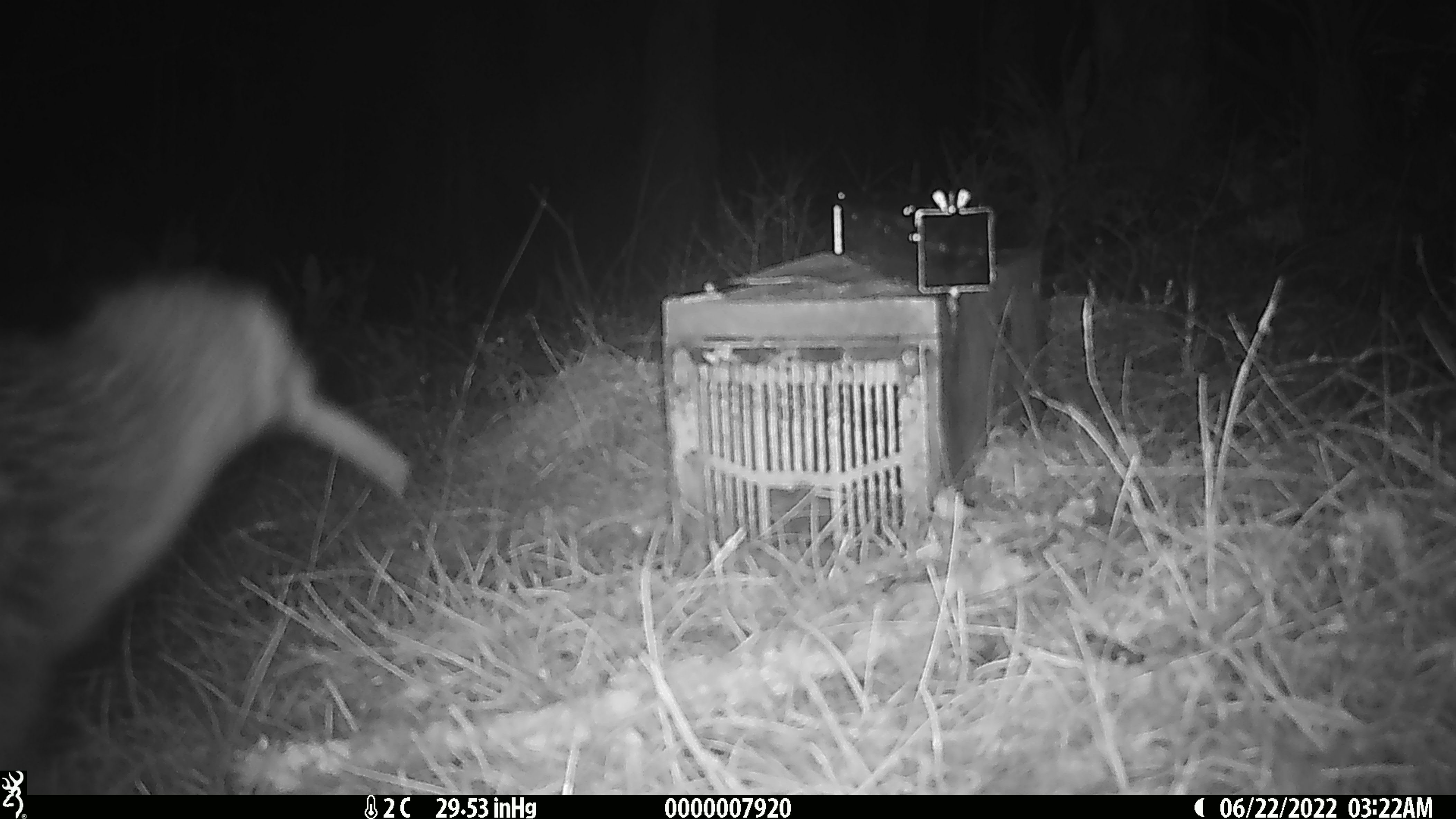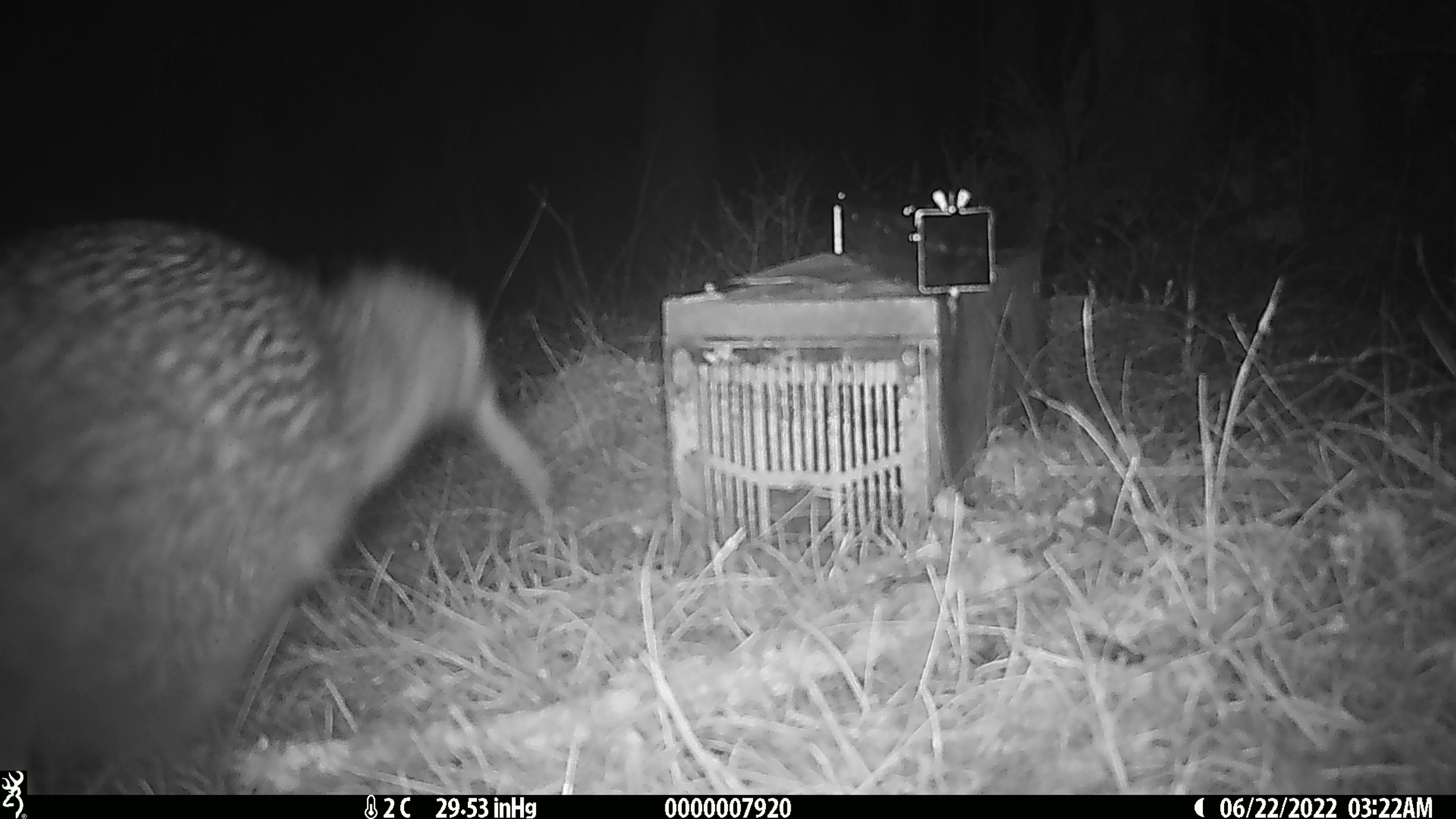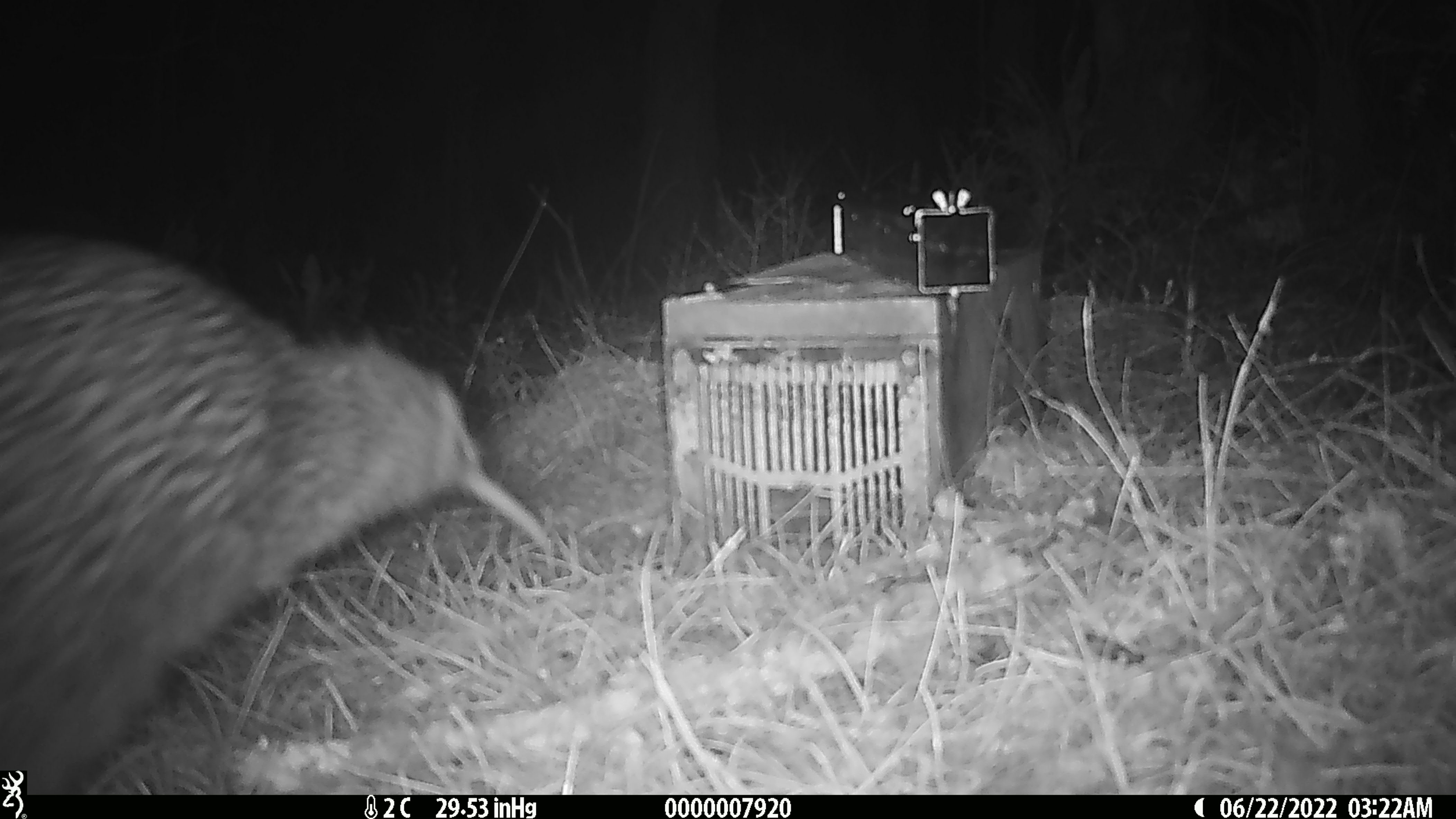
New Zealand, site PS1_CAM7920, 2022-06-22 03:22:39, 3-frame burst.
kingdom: Animalia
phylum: Chordata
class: Aves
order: Apterygiformes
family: Apterygidae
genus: Apteryx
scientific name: Apteryx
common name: kiwi